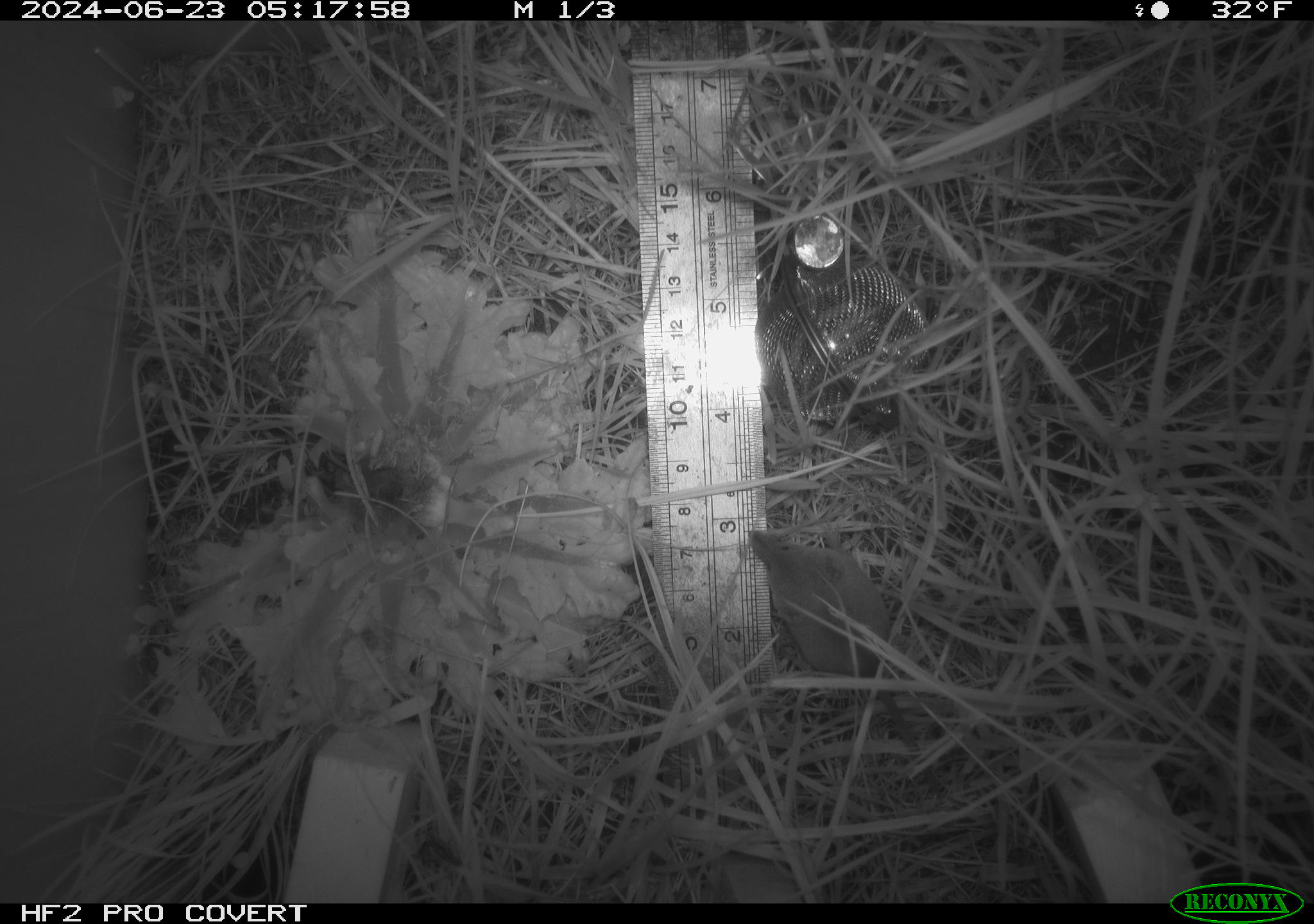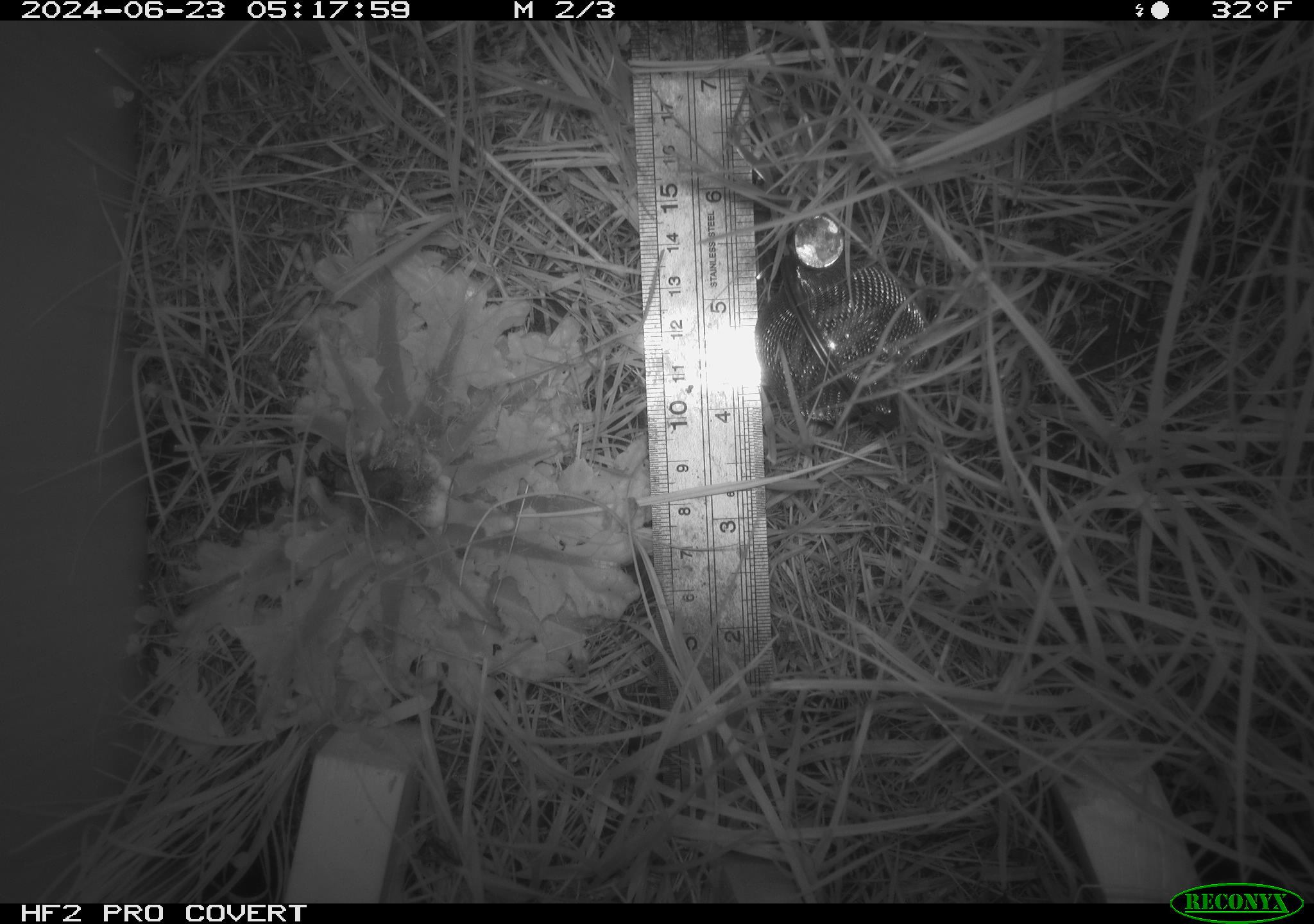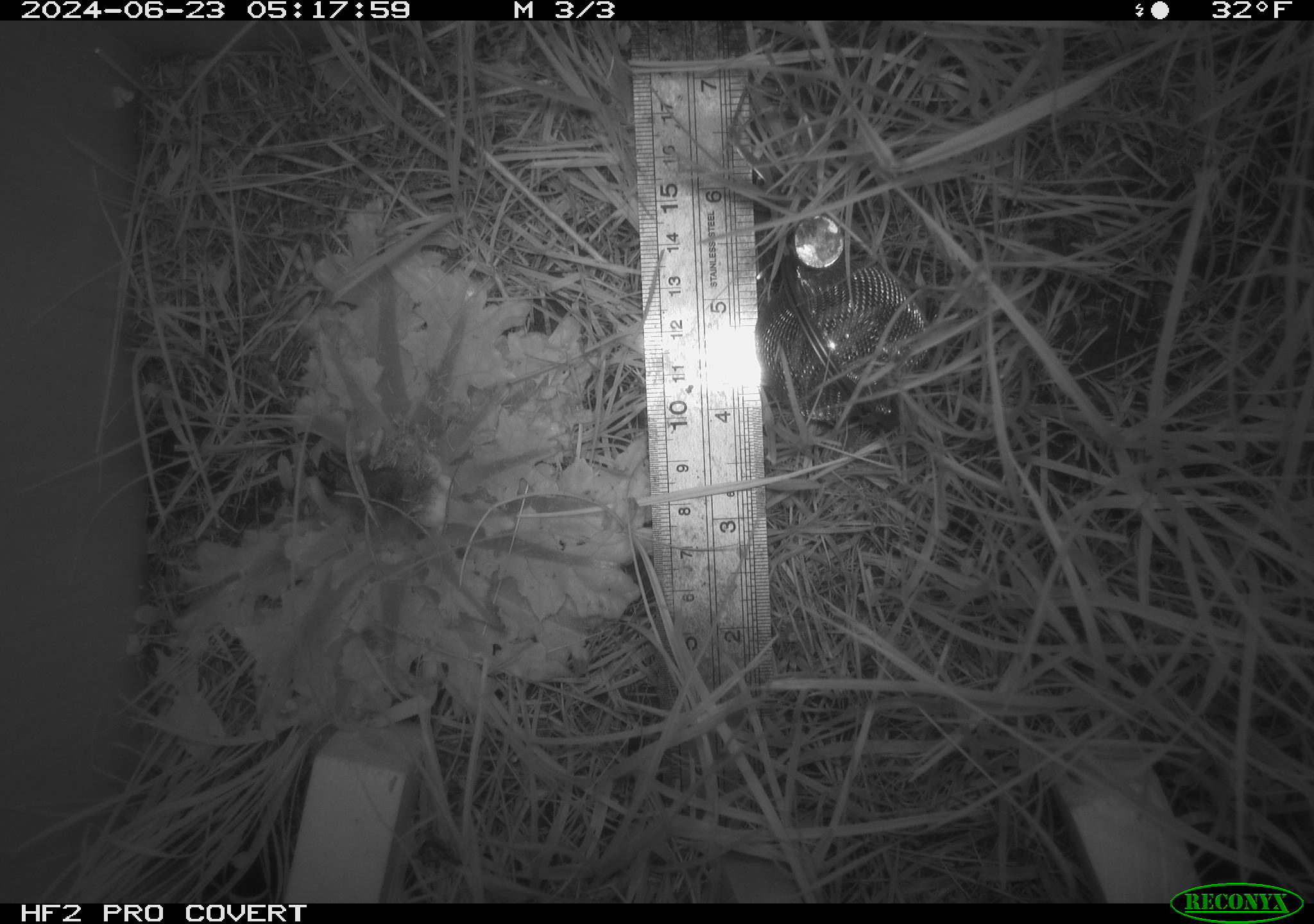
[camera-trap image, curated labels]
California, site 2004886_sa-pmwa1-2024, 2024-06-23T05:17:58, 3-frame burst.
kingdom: Animalia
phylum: Chordata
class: Mammalia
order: Eulipotyphla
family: Soricidae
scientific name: Soricidae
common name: shrews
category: soricidae family